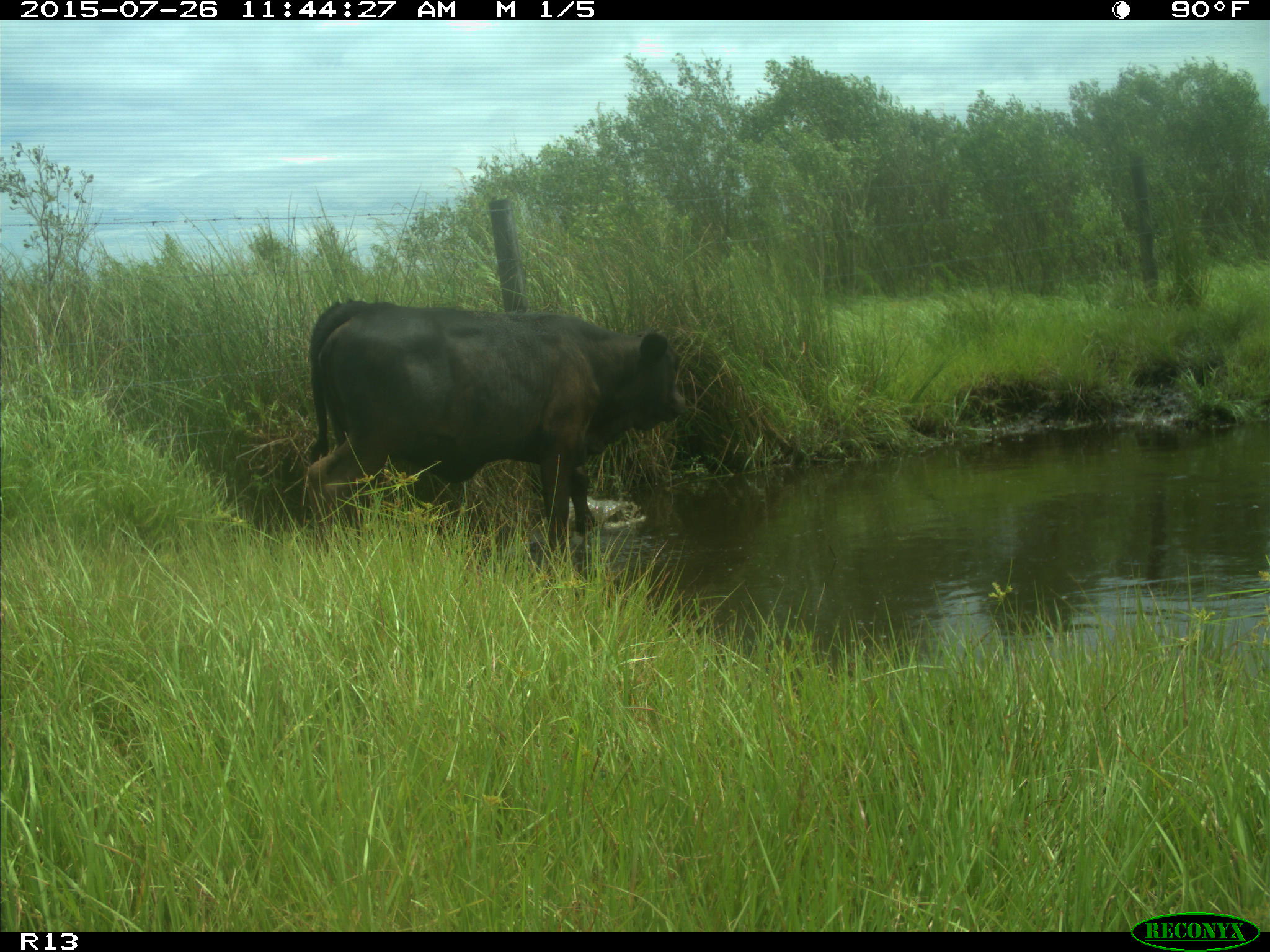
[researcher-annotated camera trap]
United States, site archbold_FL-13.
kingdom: Animalia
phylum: Chordata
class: Mammalia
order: Artiodactyla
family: Bovidae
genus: Bos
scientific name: Bos taurus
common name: domestic cow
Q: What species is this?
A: Bos taurus (domestic cow).